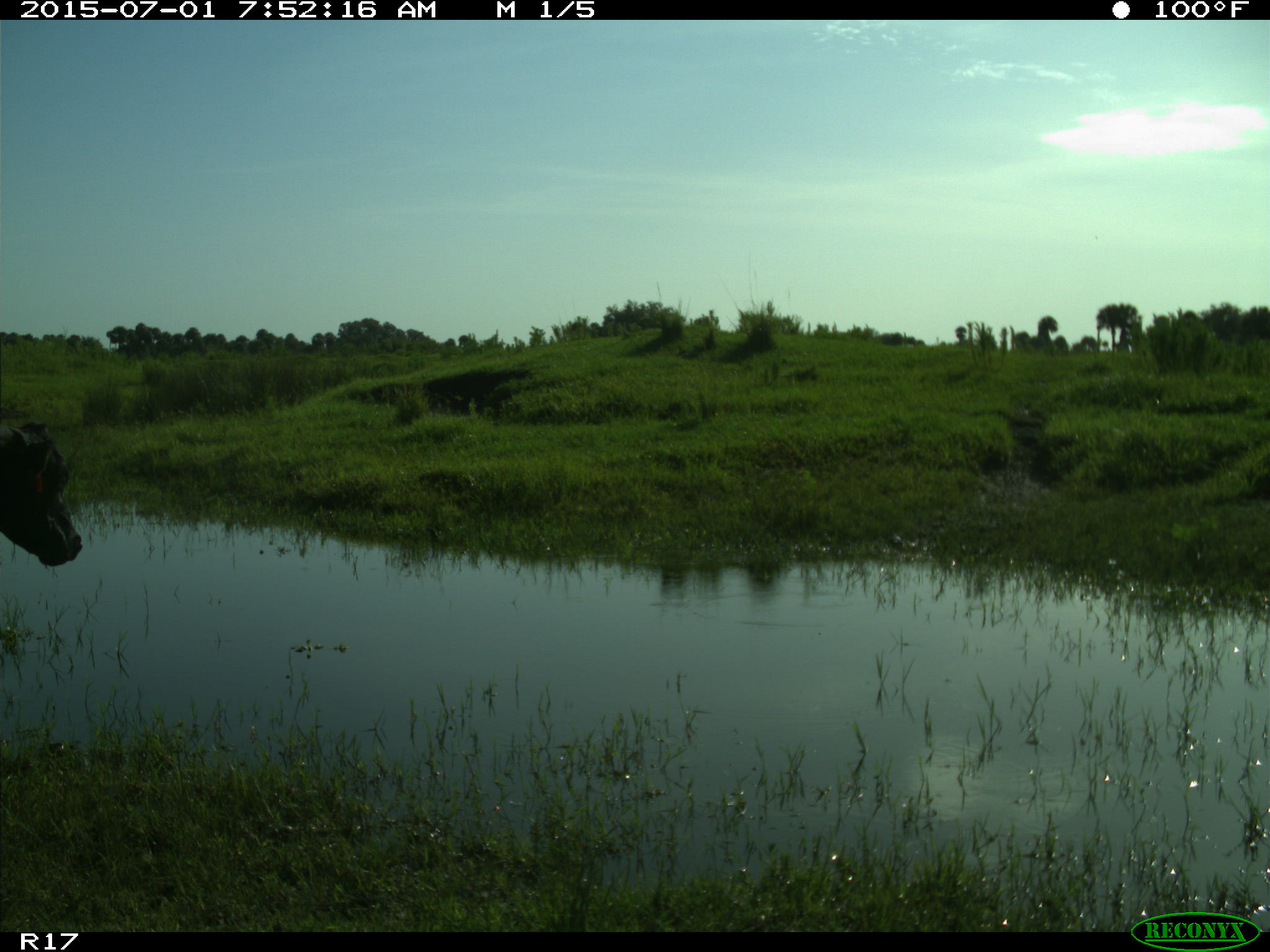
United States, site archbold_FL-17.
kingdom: Animalia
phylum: Chordata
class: Mammalia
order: Artiodactyla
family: Bovidae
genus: Bos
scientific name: Bos taurus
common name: domestic cow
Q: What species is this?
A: Bos taurus (domestic cow).